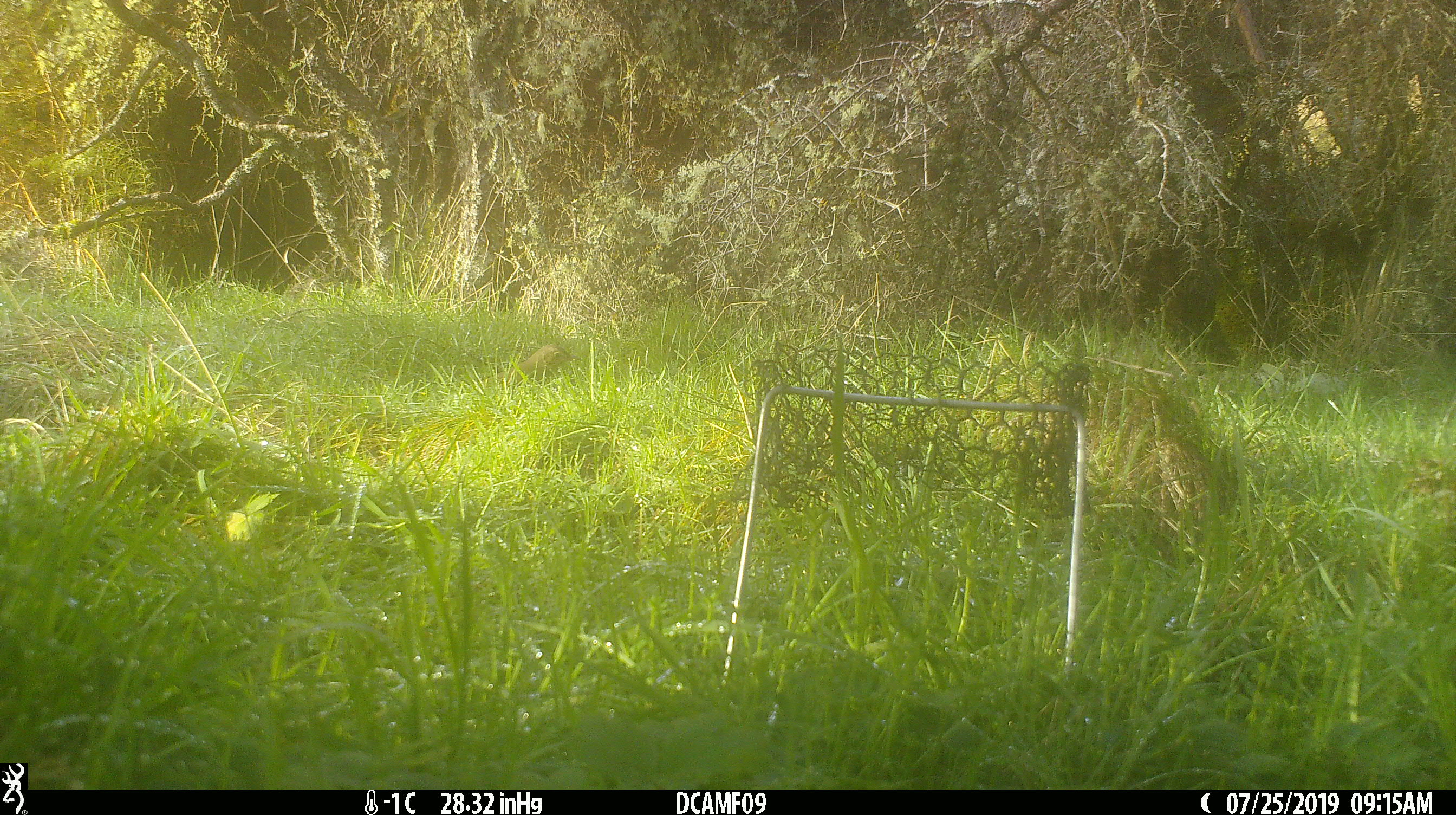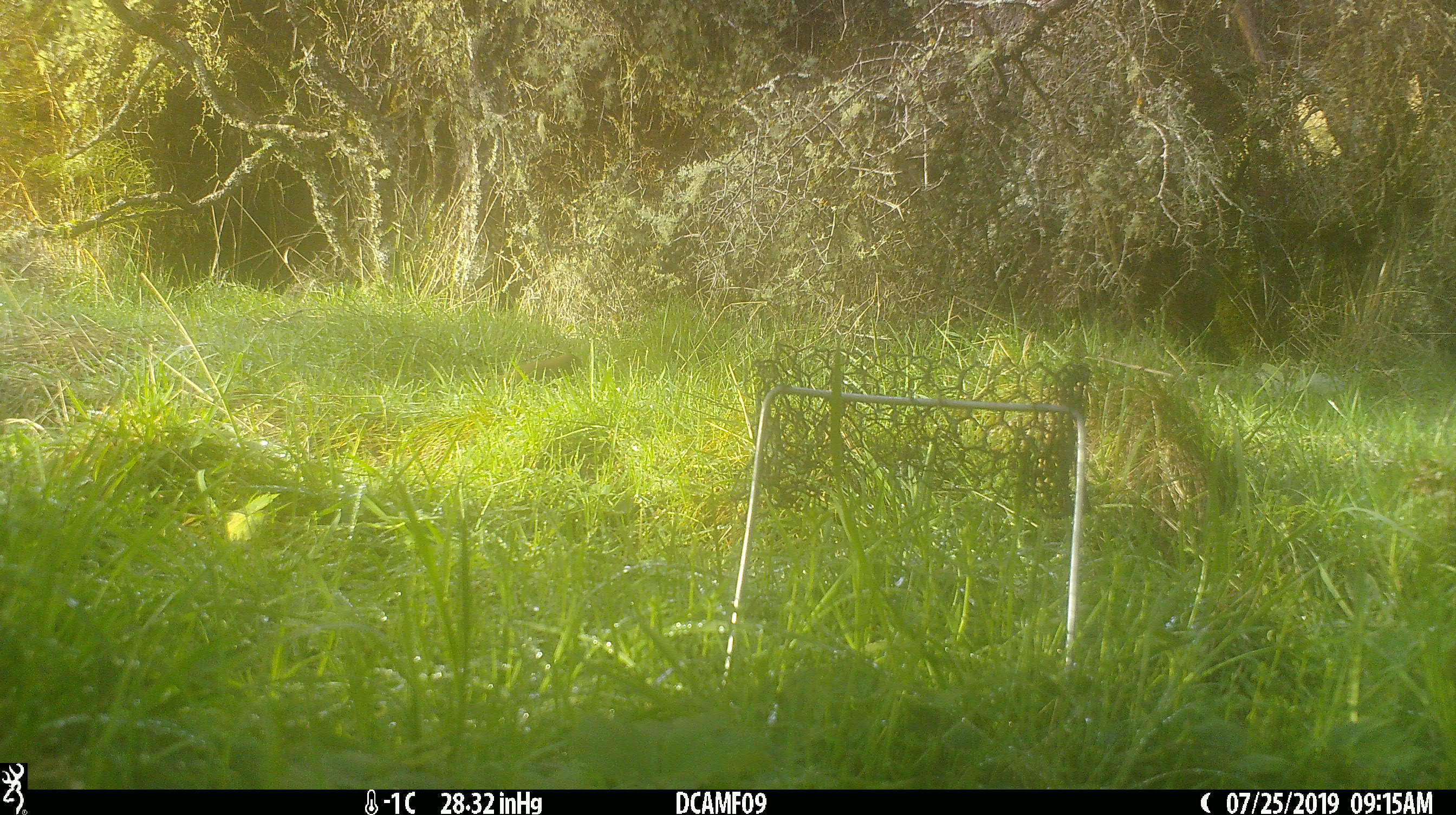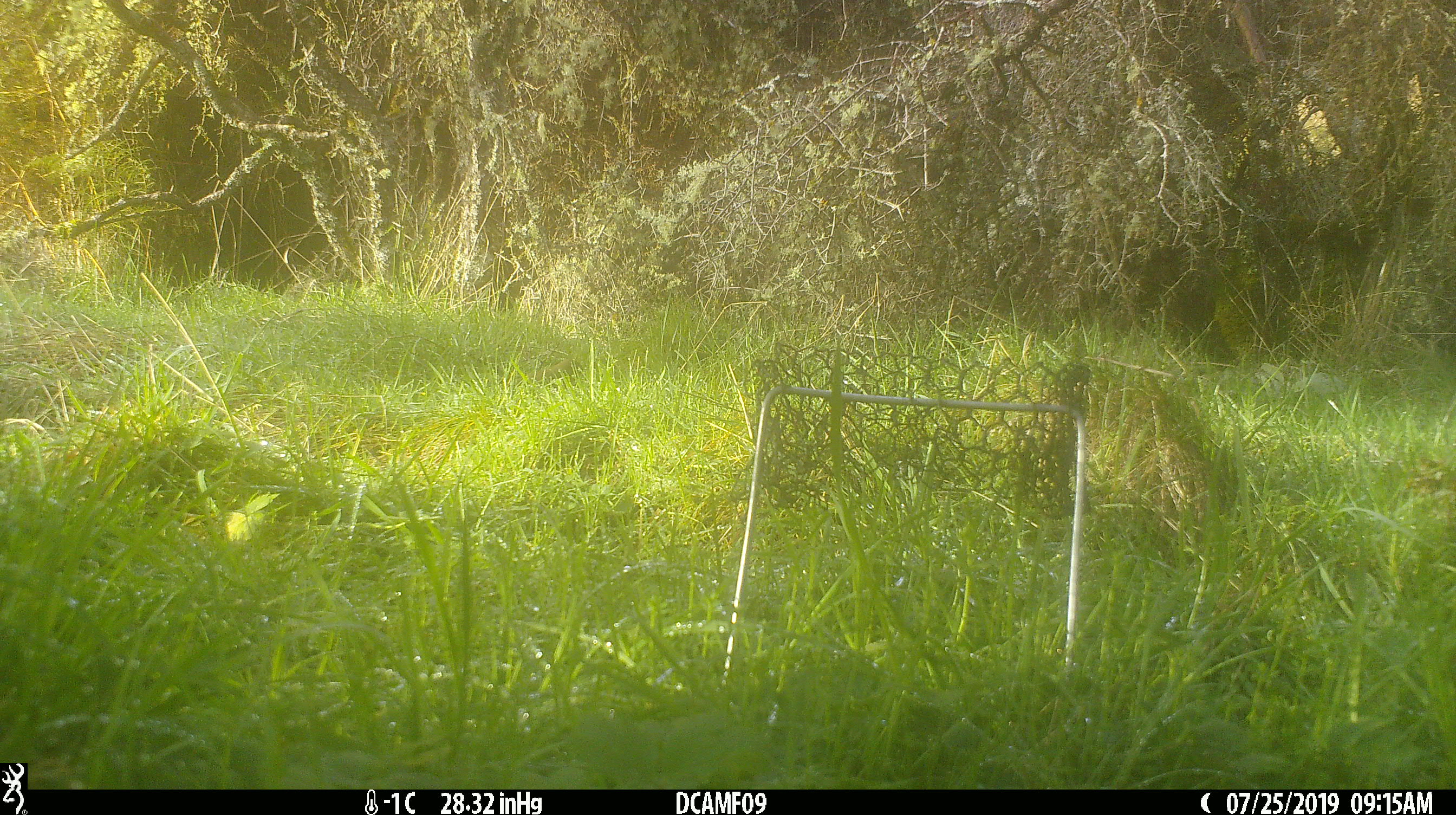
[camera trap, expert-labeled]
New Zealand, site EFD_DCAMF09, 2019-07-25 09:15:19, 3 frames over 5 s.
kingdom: Animalia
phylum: Chordata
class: Aves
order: Passeriformes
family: Turdidae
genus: Turdus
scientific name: Turdus philomelos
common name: song thrush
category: thrush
Thrush (song thrush) (Turdus philomelos).